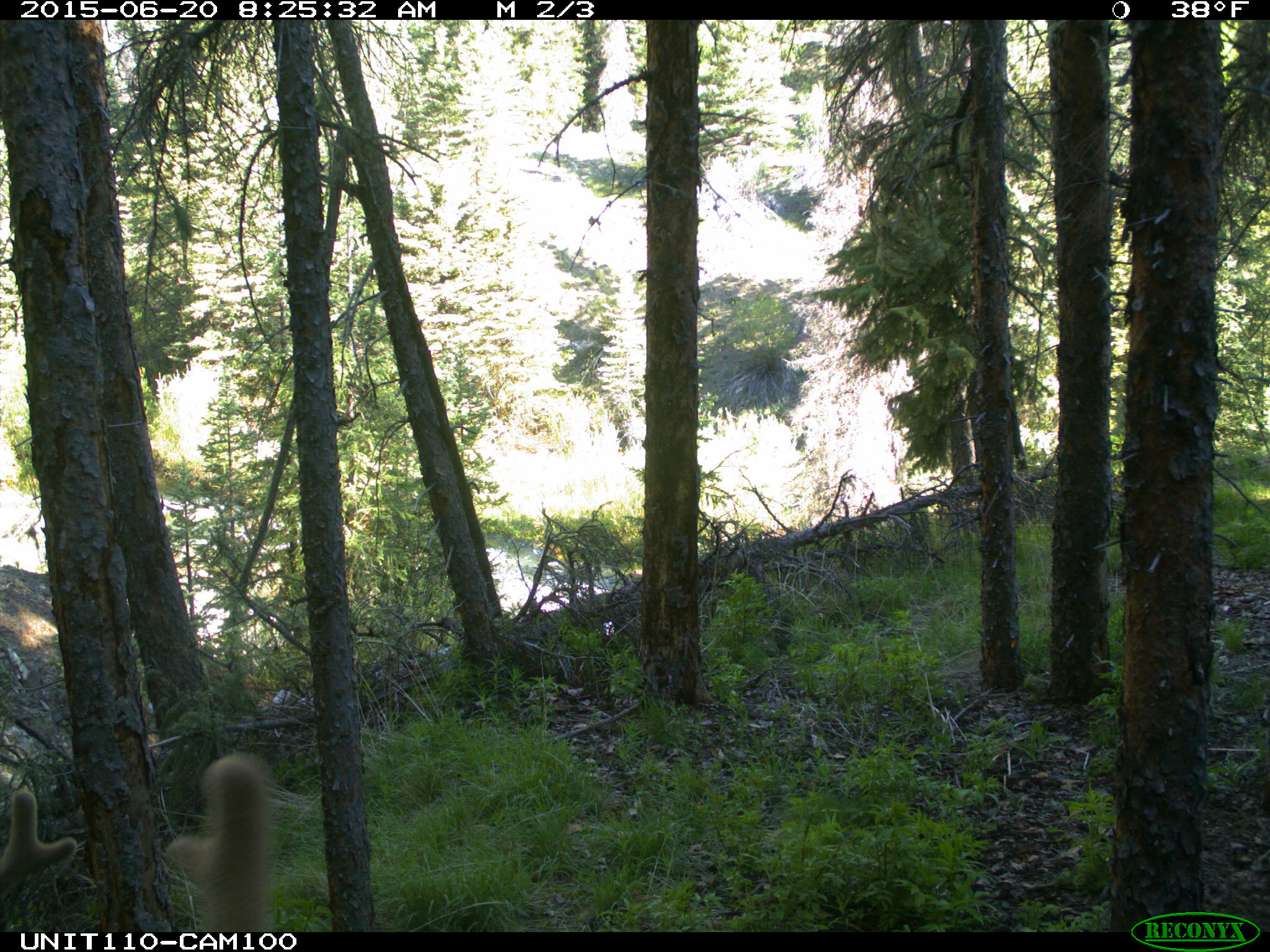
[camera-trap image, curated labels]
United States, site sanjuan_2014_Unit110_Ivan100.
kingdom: Animalia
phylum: Chordata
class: Mammalia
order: Artiodactyla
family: Cervidae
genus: Cervus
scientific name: Cervus elaphus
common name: red deer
Cervus elaphus (red deer).